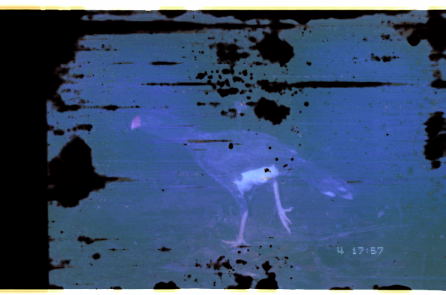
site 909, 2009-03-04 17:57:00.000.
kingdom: Animalia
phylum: Chordata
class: Aves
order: Galliformes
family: Cracidae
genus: Mitu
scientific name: Mitu salvini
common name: salvin's curassow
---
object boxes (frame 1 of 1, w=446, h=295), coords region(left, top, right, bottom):
mitu salvini: region(130, 110, 355, 250)